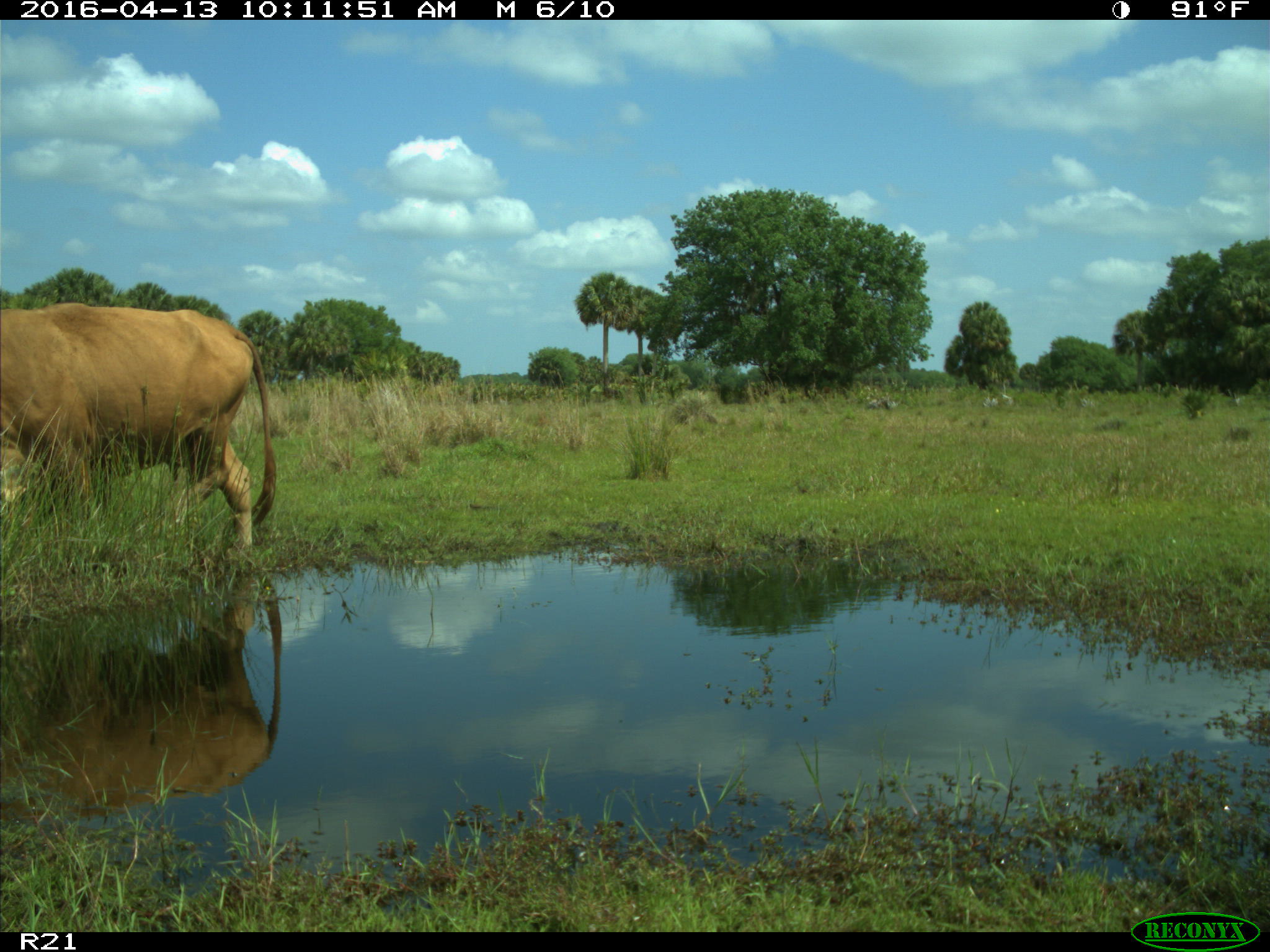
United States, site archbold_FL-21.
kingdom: Animalia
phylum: Chordata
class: Mammalia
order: Artiodactyla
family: Bovidae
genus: Bos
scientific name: Bos taurus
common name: domestic cow